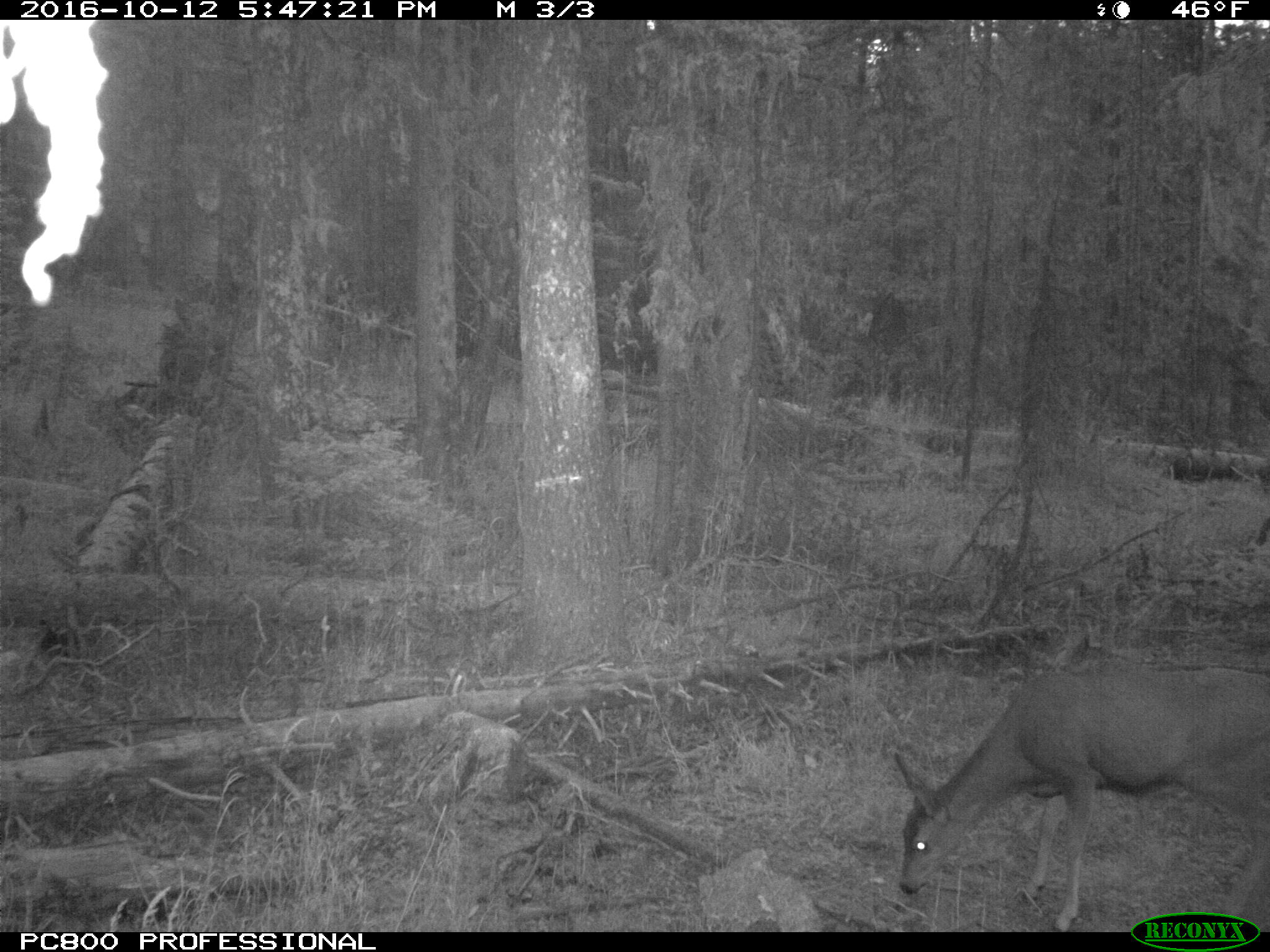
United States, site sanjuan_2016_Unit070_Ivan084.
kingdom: Animalia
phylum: Chordata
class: Mammalia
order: Artiodactyla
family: Cervidae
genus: Odocoileus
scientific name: Odocoileus hemionus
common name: mule deer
Odocoileus hemionus (mule deer).